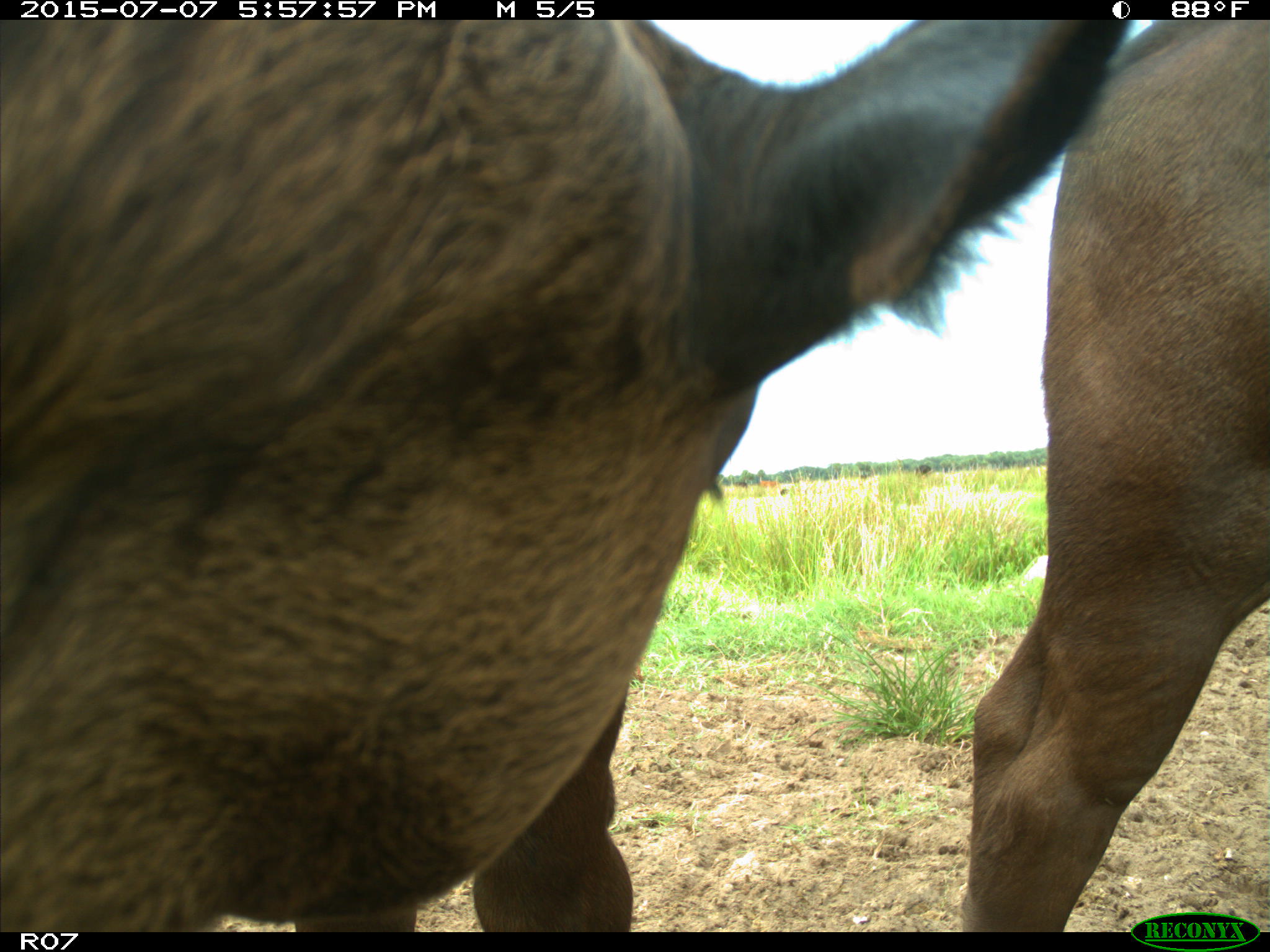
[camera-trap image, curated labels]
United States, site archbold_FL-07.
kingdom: Animalia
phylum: Chordata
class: Mammalia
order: Artiodactyla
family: Bovidae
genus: Bos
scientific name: Bos taurus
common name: domestic cow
Bos taurus (domestic cow).